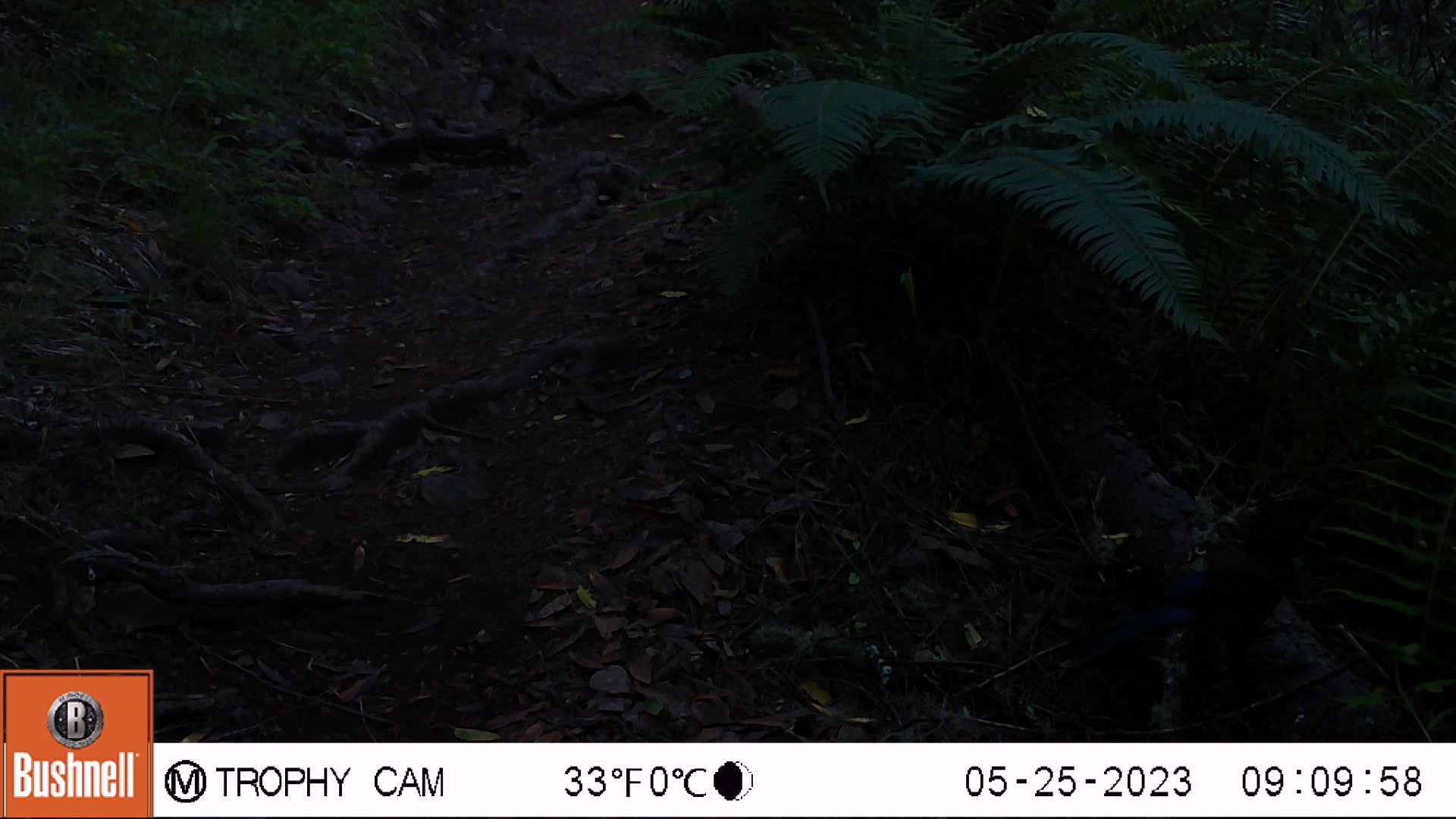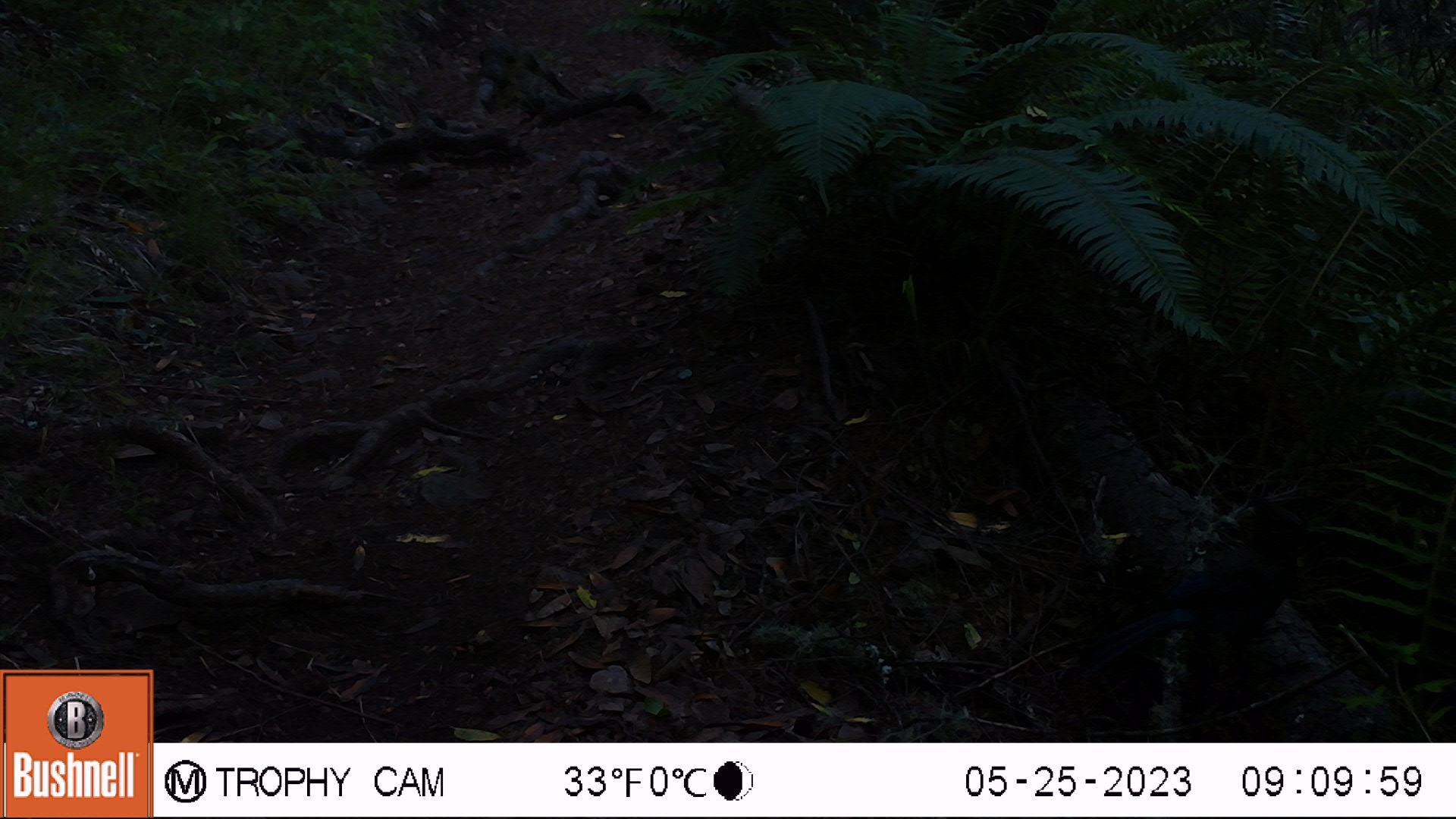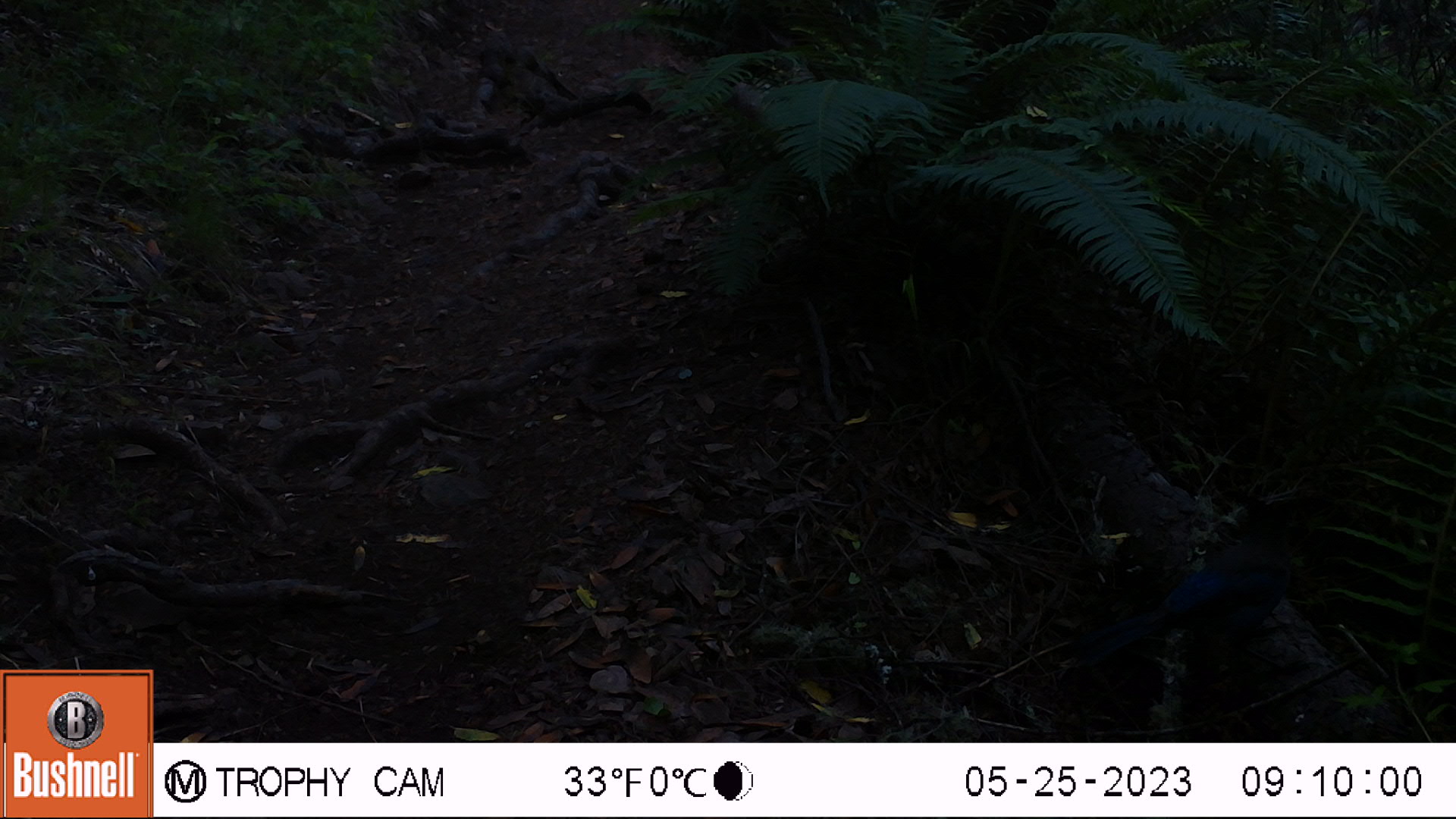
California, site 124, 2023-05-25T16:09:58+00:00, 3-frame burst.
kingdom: Animalia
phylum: Chordata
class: Aves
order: Passeriformes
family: Corvidae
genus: Cyanocitta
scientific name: Cyanocitta stelleri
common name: steller's jay